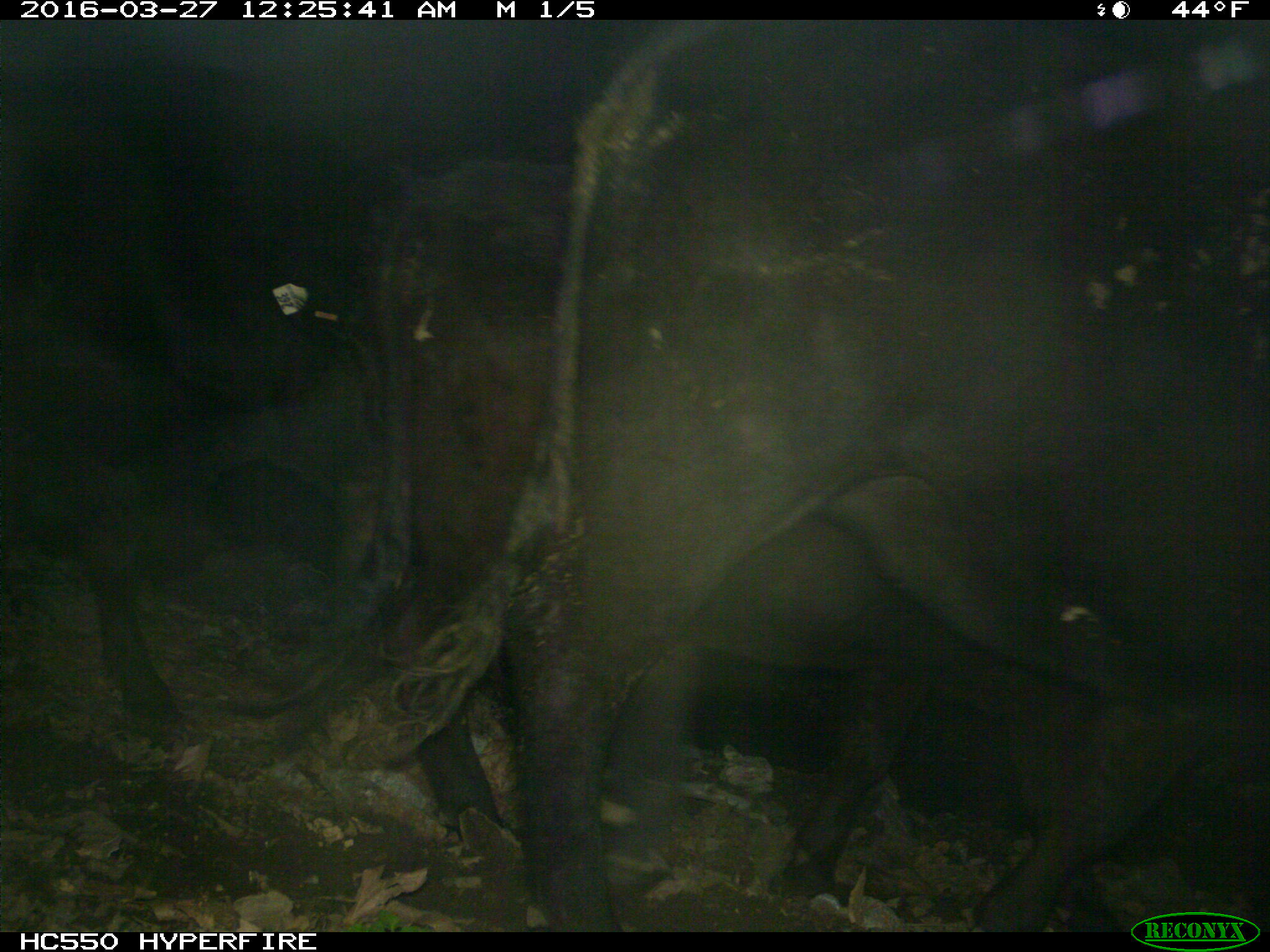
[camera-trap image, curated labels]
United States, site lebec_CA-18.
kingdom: Animalia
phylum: Chordata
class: Mammalia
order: Artiodactyla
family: Bovidae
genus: Bos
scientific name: Bos taurus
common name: domestic cow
Bos taurus (domestic cow).